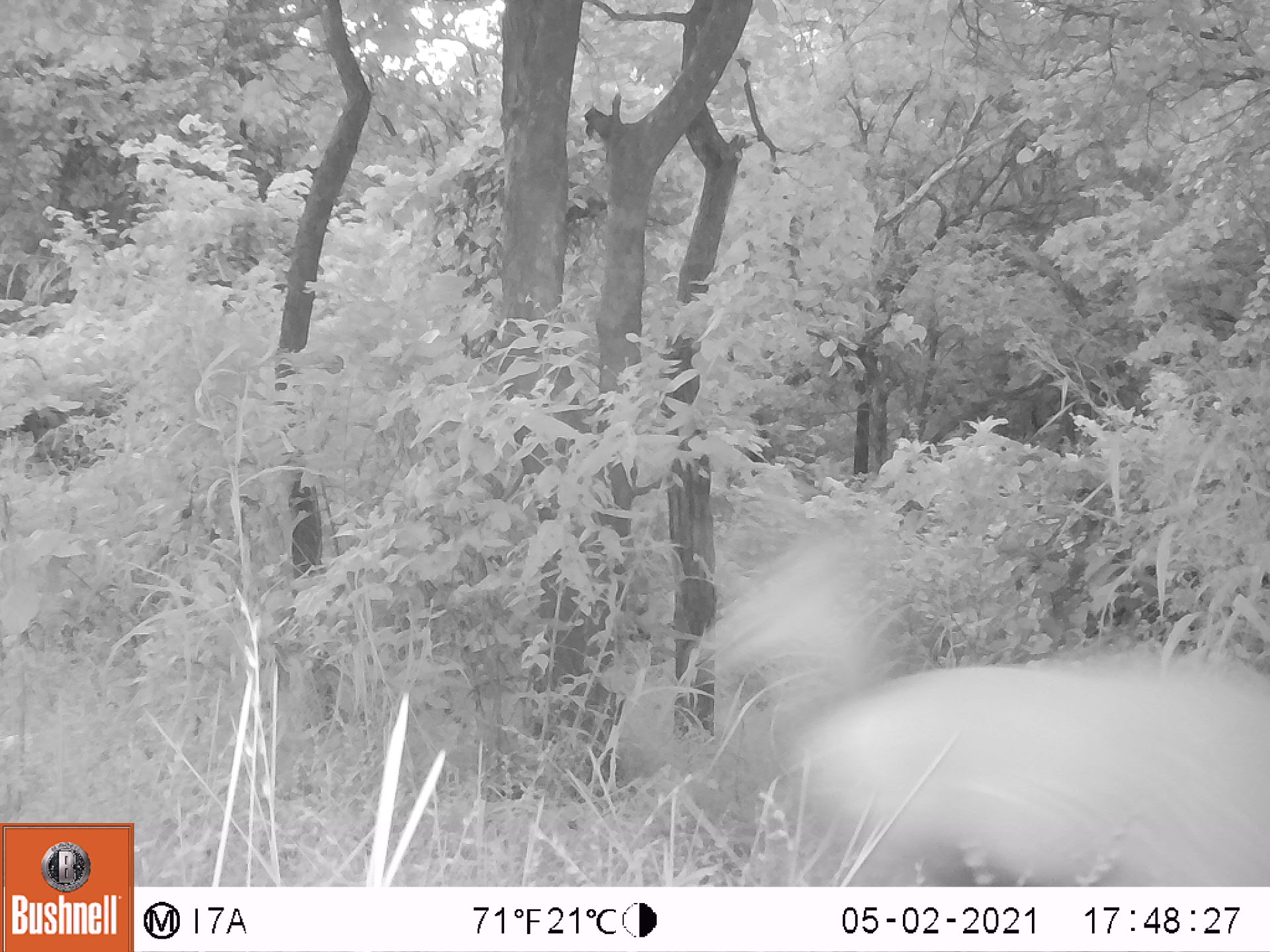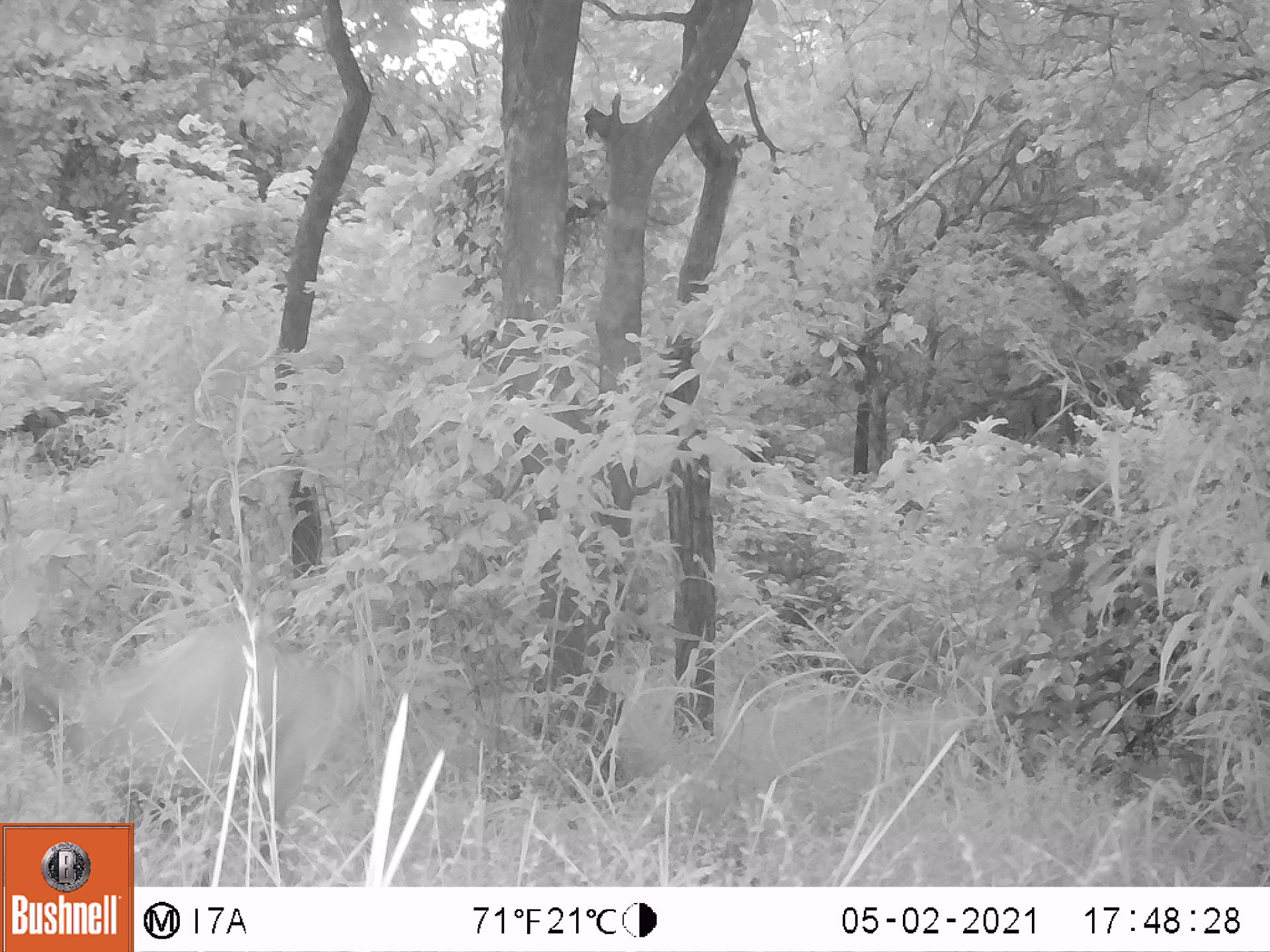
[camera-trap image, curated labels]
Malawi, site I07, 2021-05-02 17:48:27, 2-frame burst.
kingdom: Animalia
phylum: Chordata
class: Mammalia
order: Artiodactyla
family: Bovidae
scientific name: Antilopinae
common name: small antelope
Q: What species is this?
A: Small antelope (Antilopinae).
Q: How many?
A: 1.